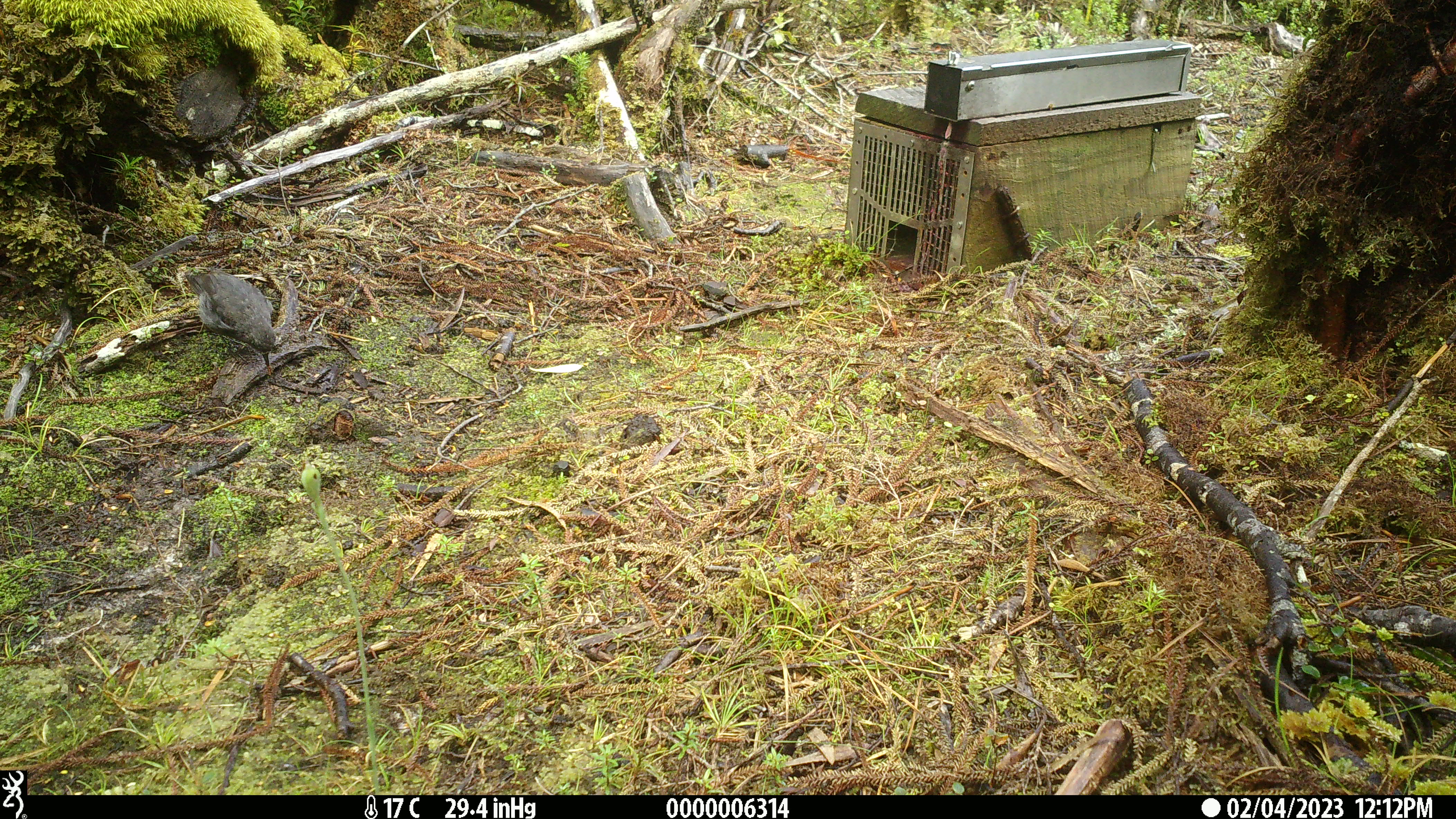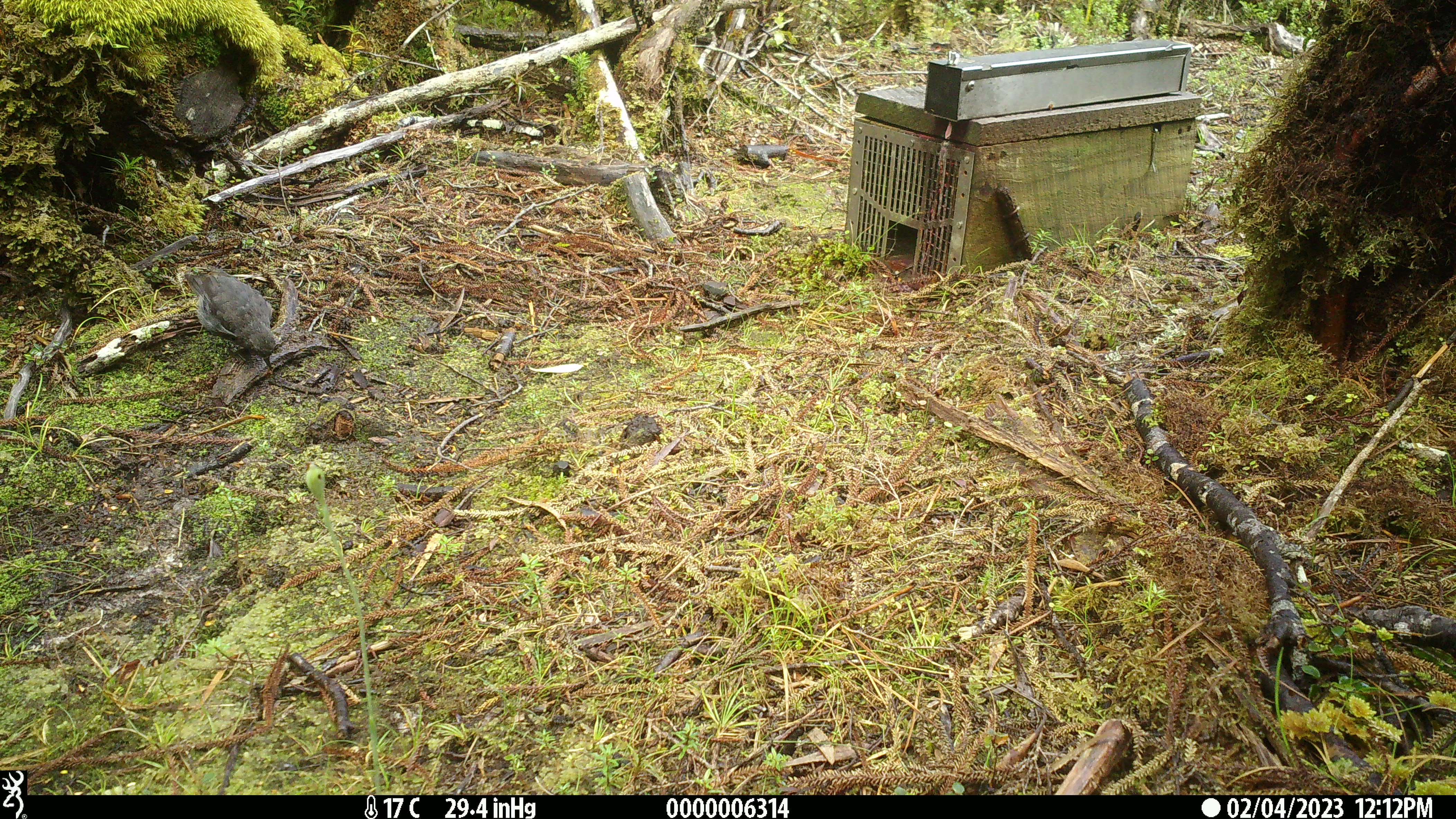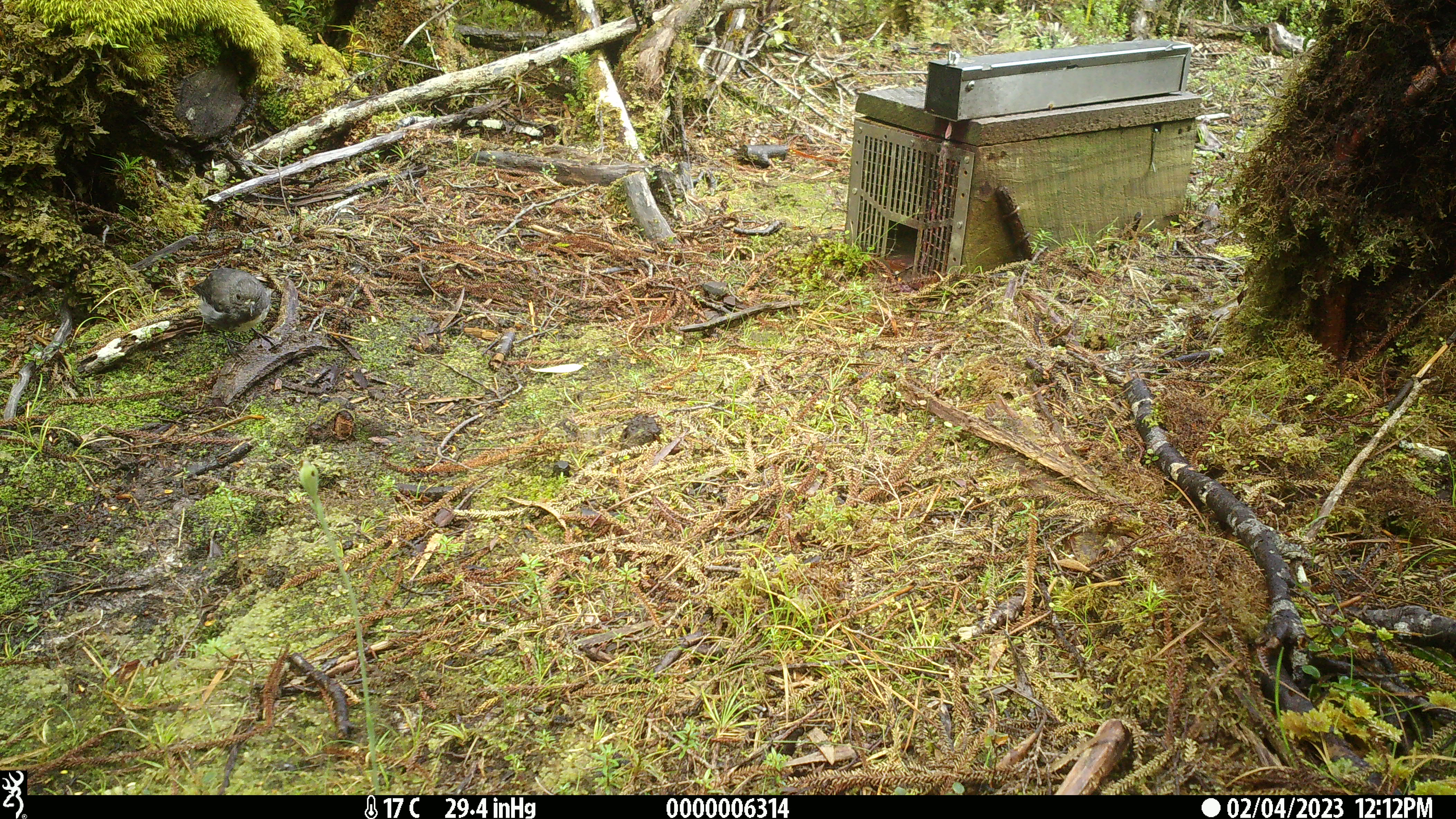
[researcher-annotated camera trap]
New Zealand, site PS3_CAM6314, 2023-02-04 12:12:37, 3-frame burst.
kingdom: Animalia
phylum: Chordata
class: Aves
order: Passeriformes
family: Petroicidae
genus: Petroica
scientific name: Petroica australis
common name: new zealand robin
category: robin